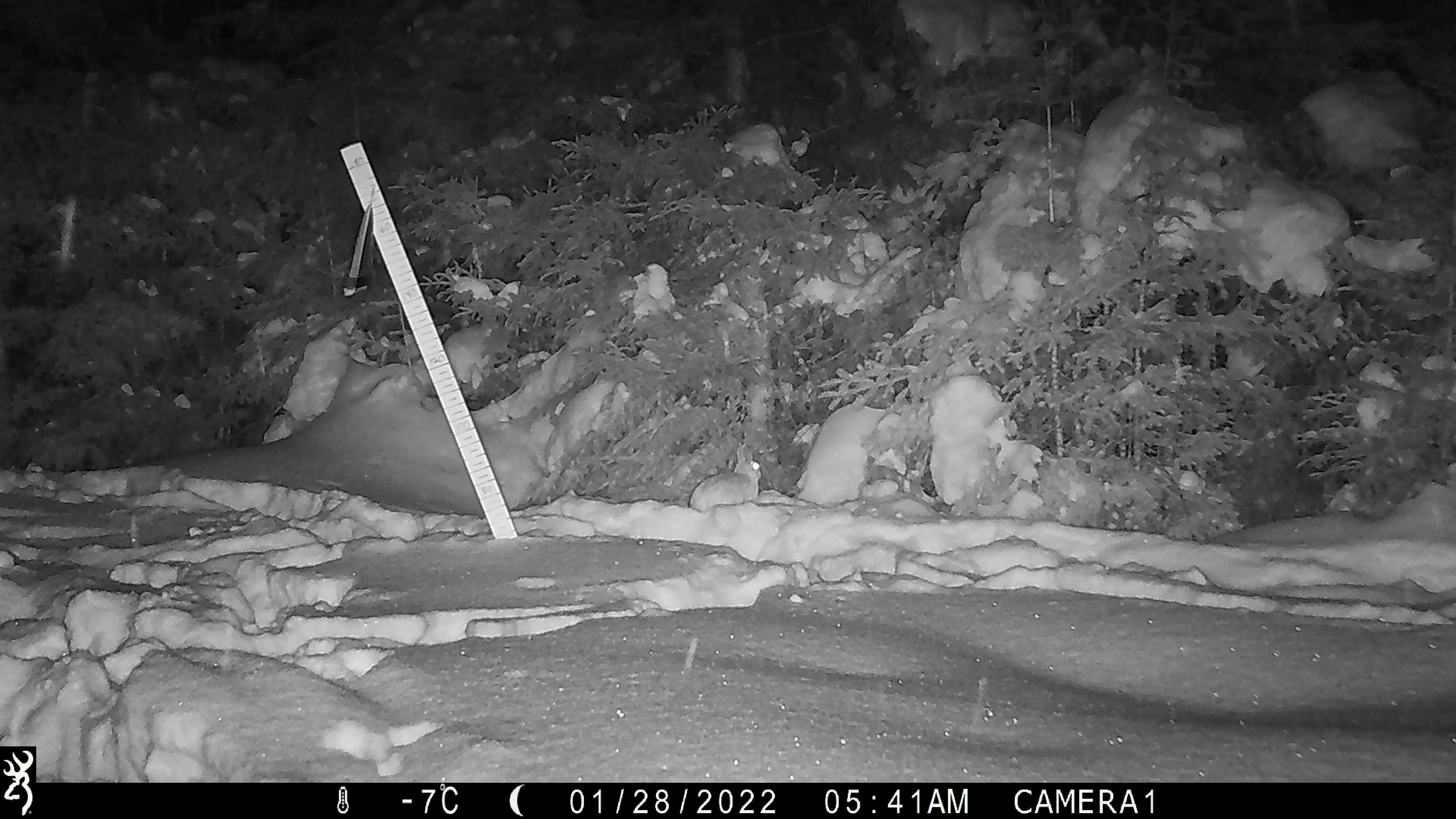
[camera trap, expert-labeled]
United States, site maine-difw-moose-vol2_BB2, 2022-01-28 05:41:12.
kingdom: Animalia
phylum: Chordata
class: Mammalia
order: Lagomorpha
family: Leporidae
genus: Lepus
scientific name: Lepus americanus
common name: snowshoe hare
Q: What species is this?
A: Snowshoe hare (Lepus americanus).